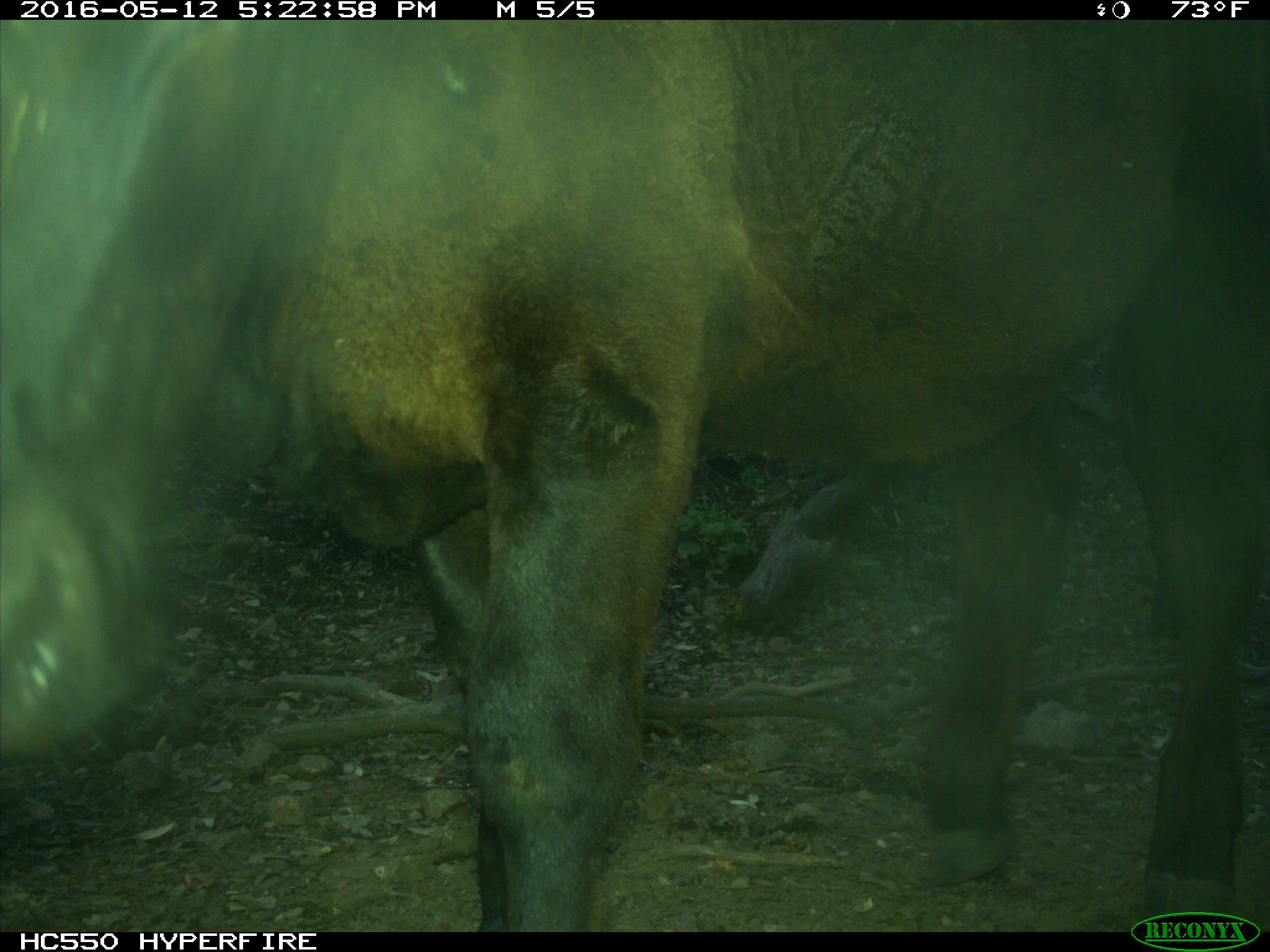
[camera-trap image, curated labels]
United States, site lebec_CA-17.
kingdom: Animalia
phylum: Chordata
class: Mammalia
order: Artiodactyla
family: Bovidae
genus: Bos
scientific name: Bos taurus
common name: domestic cow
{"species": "Bos taurus (domestic cow)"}